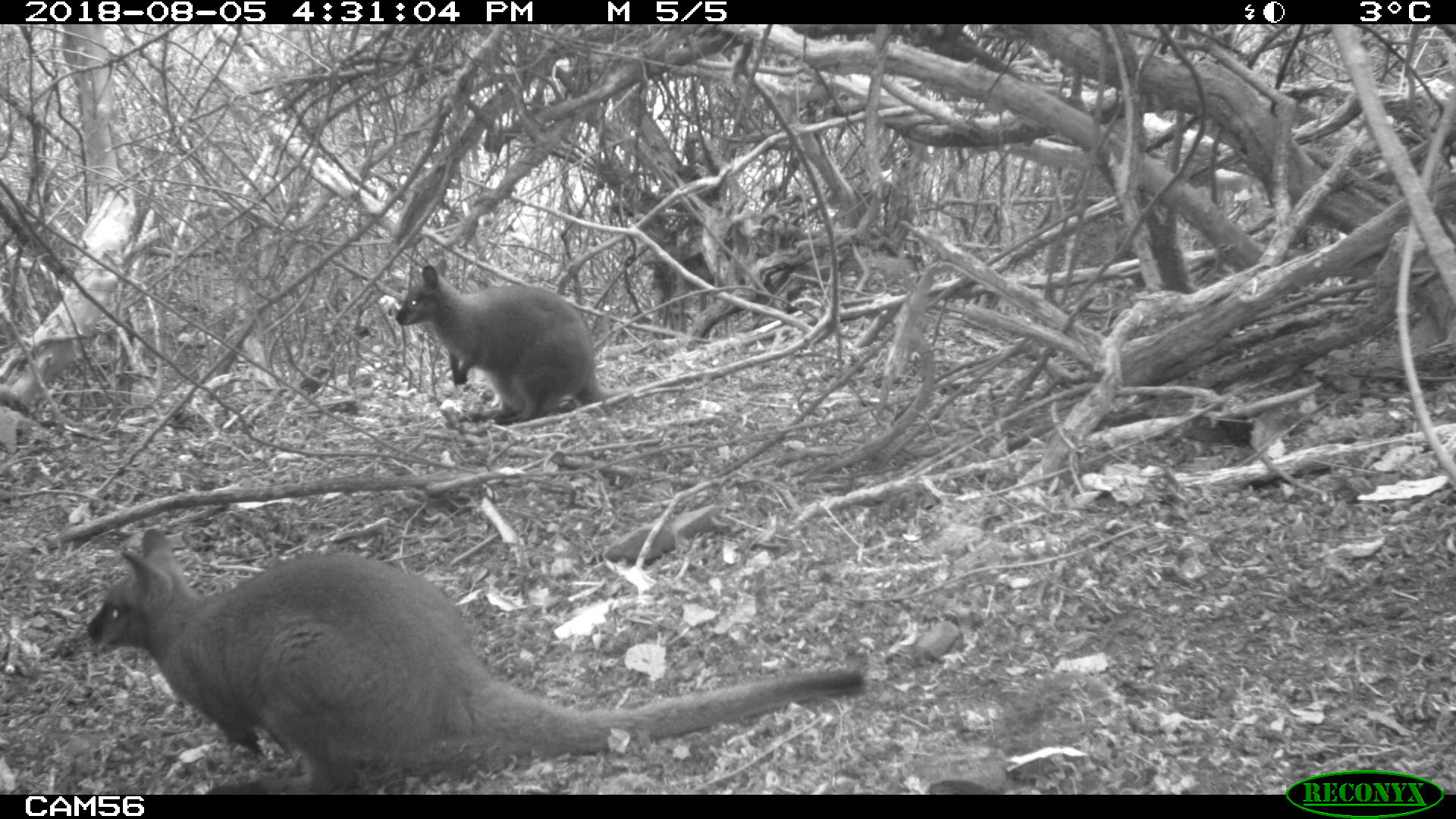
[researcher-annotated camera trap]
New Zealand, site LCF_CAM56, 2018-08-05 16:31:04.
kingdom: Animalia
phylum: Chordata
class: Mammalia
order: Diprotodontia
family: Macropodidae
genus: Notamacropus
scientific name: Notamacropus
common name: wallaby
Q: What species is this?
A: Wallaby (Notamacropus).